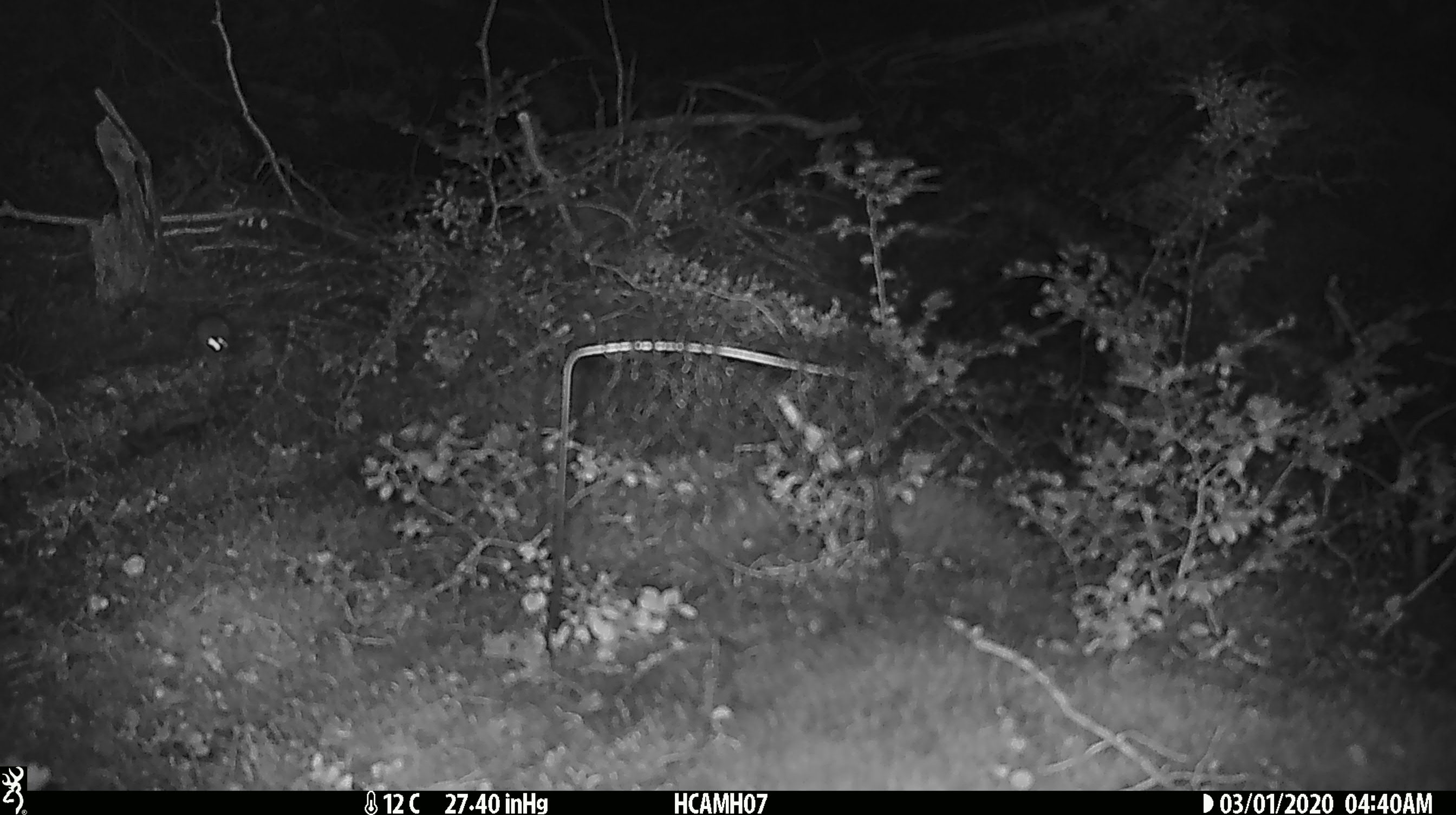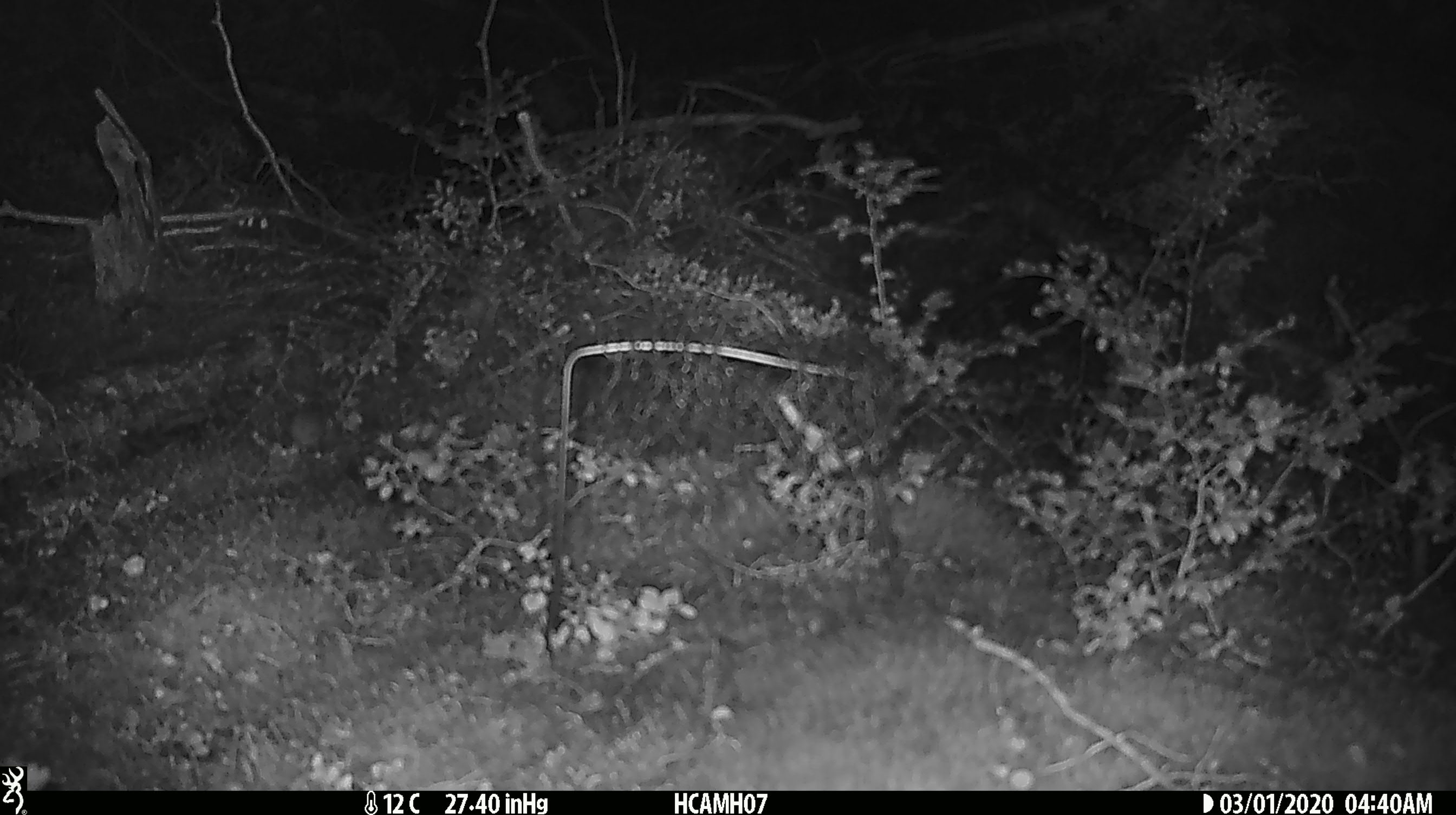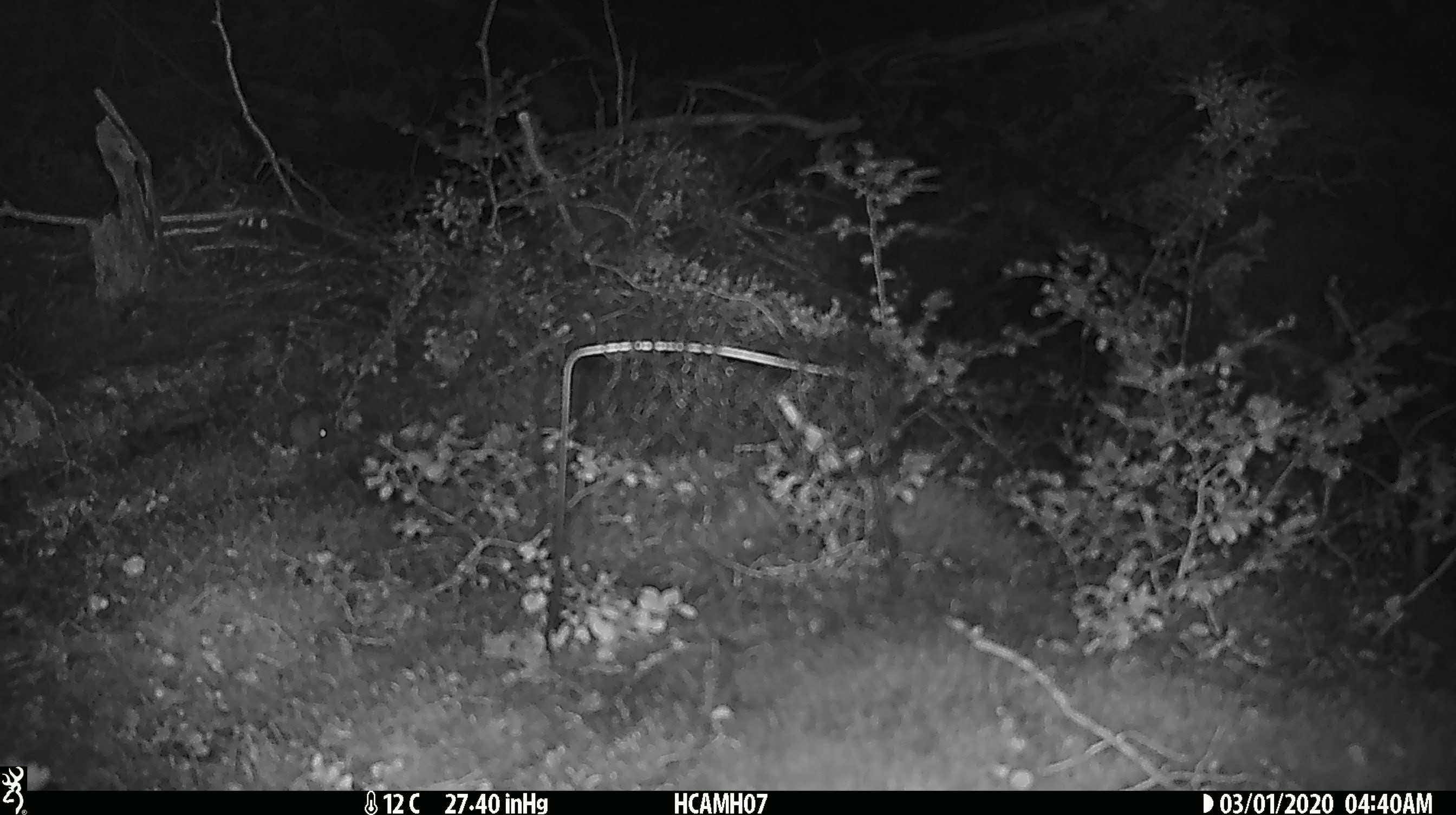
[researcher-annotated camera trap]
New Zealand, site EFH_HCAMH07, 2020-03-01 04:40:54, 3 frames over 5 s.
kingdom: Animalia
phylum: Chordata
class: Mammalia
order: Rodentia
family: Muridae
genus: Mus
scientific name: Mus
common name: mouse